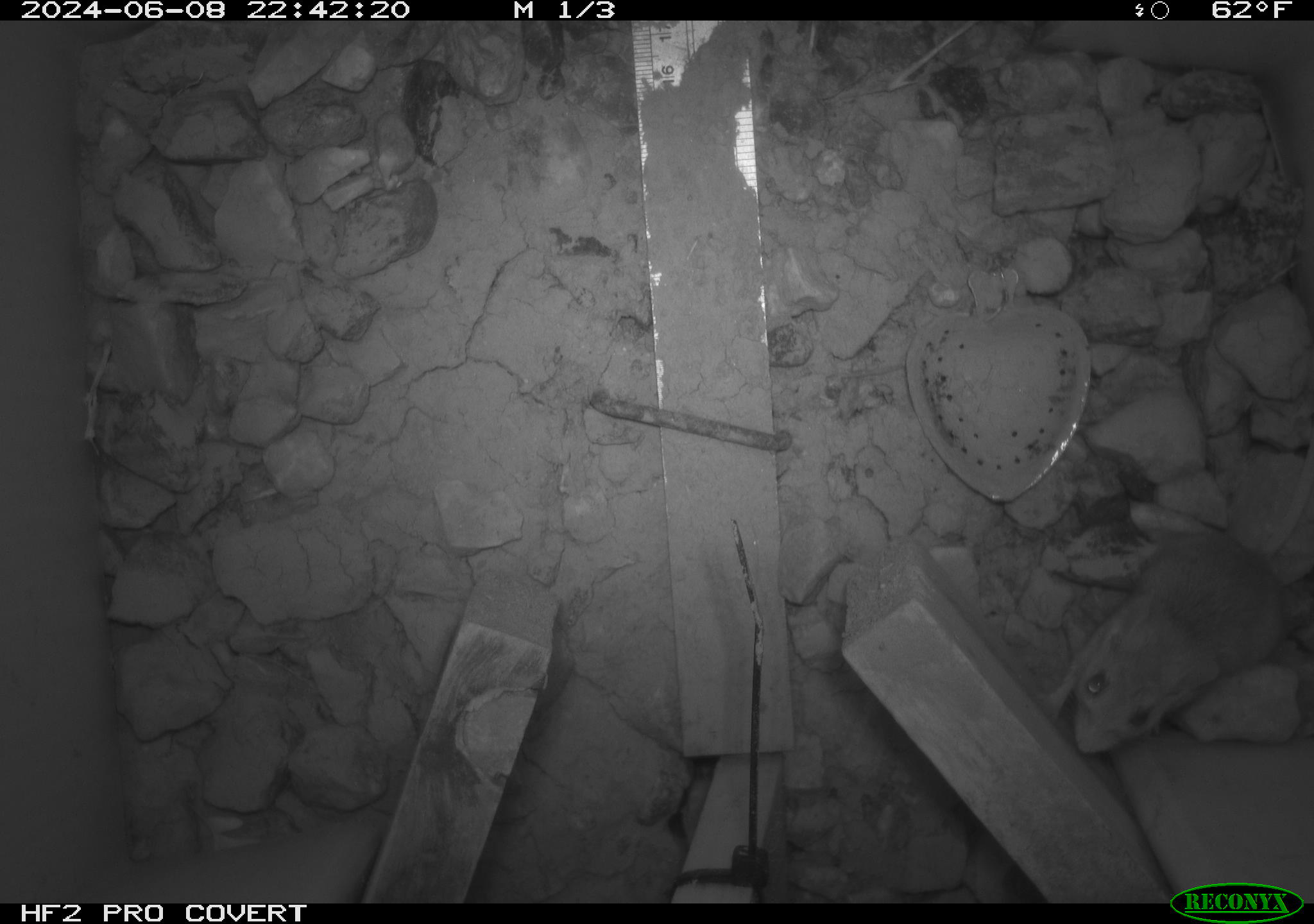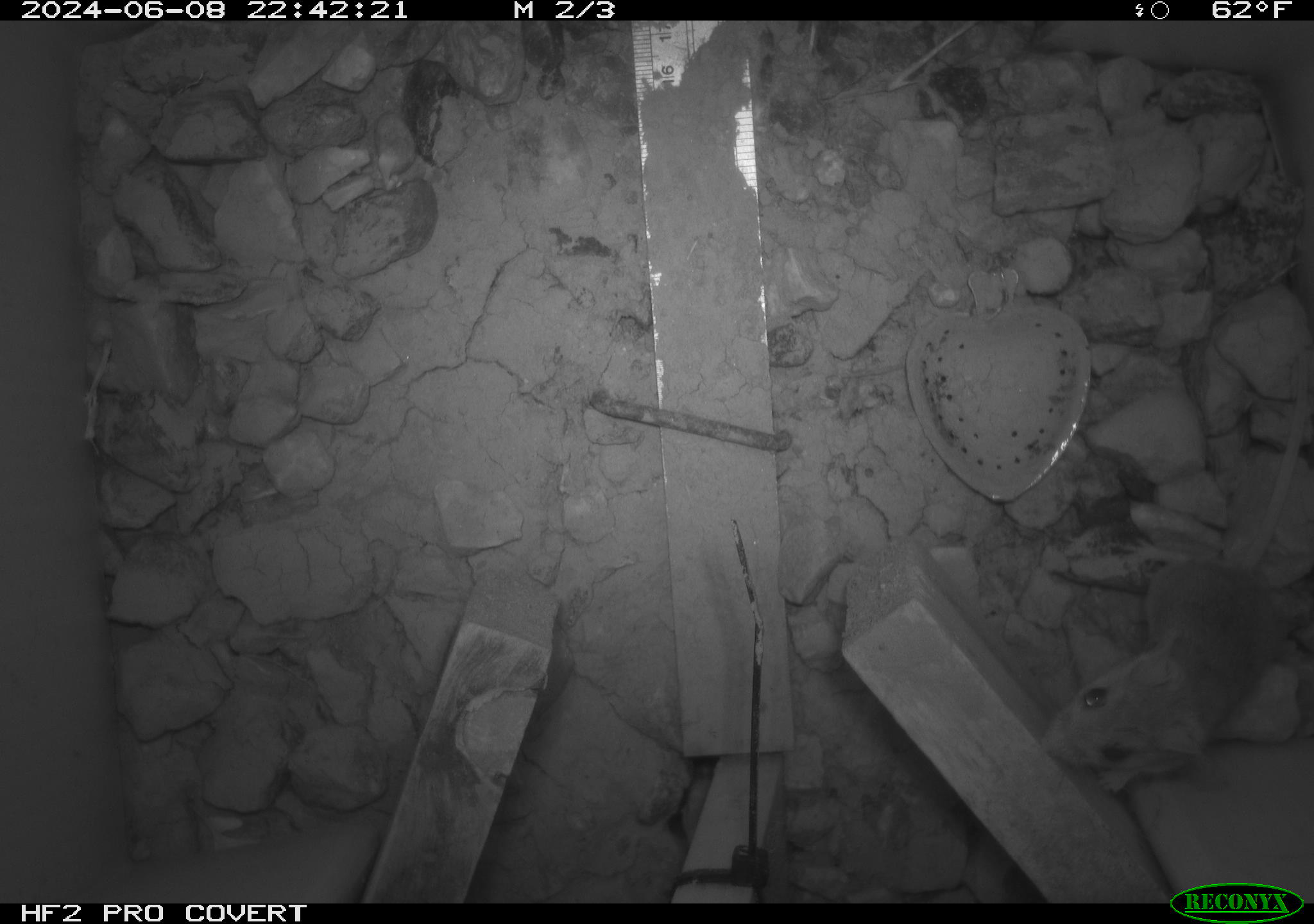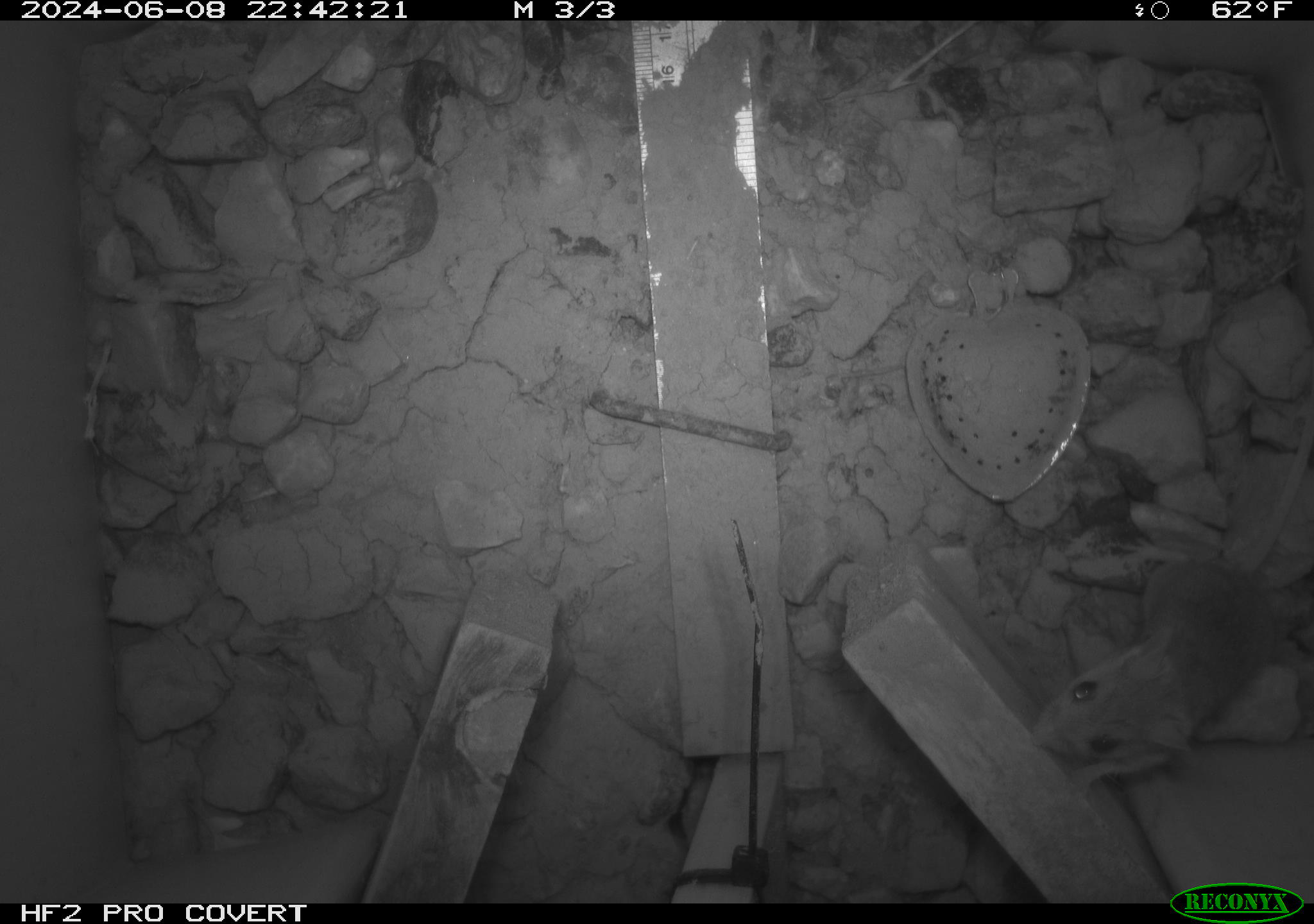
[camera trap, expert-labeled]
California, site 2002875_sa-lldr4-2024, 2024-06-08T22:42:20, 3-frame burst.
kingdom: Animalia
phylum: Chordata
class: Mammalia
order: Rodentia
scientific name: Rodentia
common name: mouse species